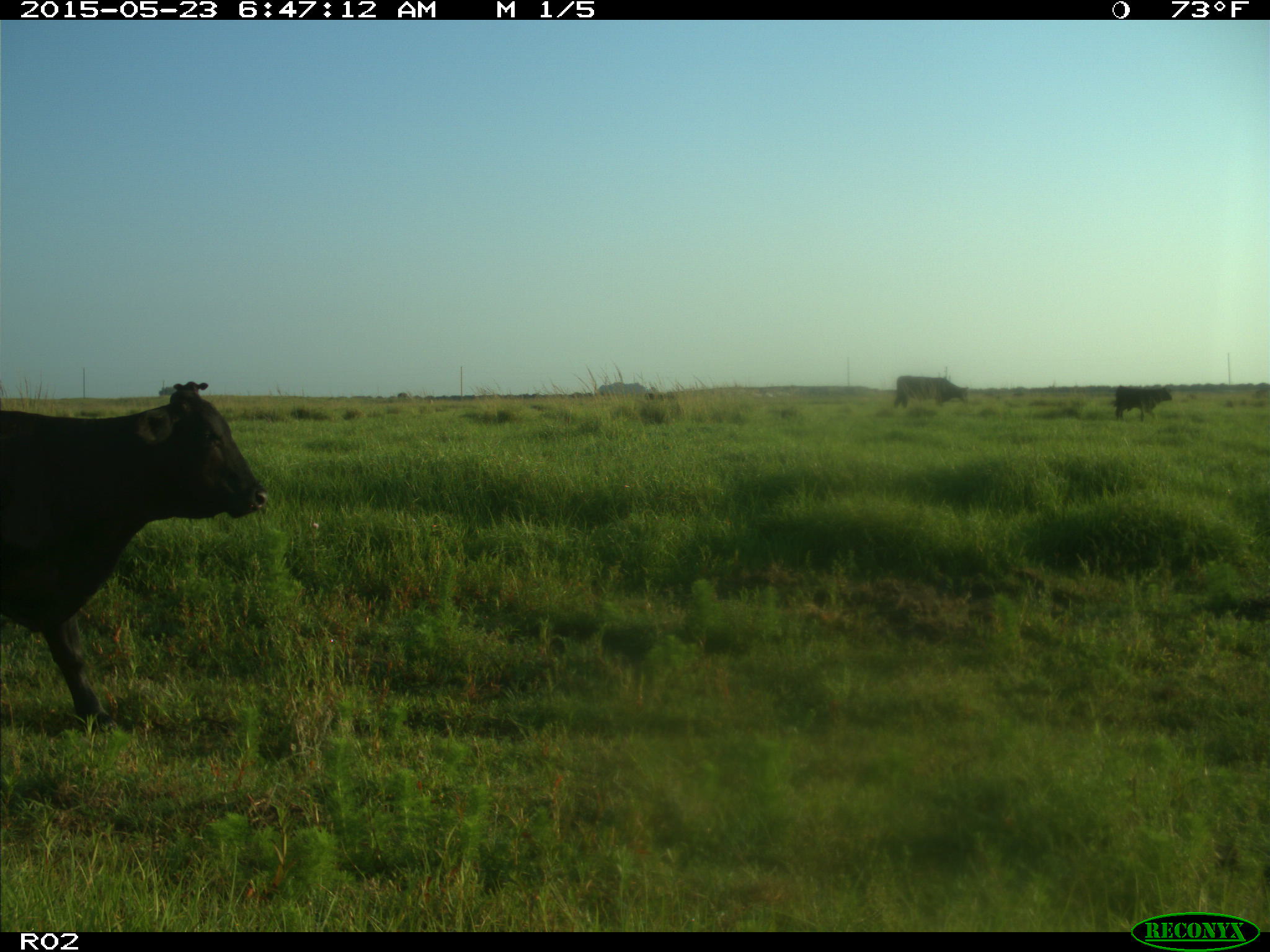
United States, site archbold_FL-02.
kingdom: Animalia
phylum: Chordata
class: Mammalia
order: Artiodactyla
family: Bovidae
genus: Bos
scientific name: Bos taurus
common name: domestic cow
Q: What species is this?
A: Bos taurus (domestic cow).